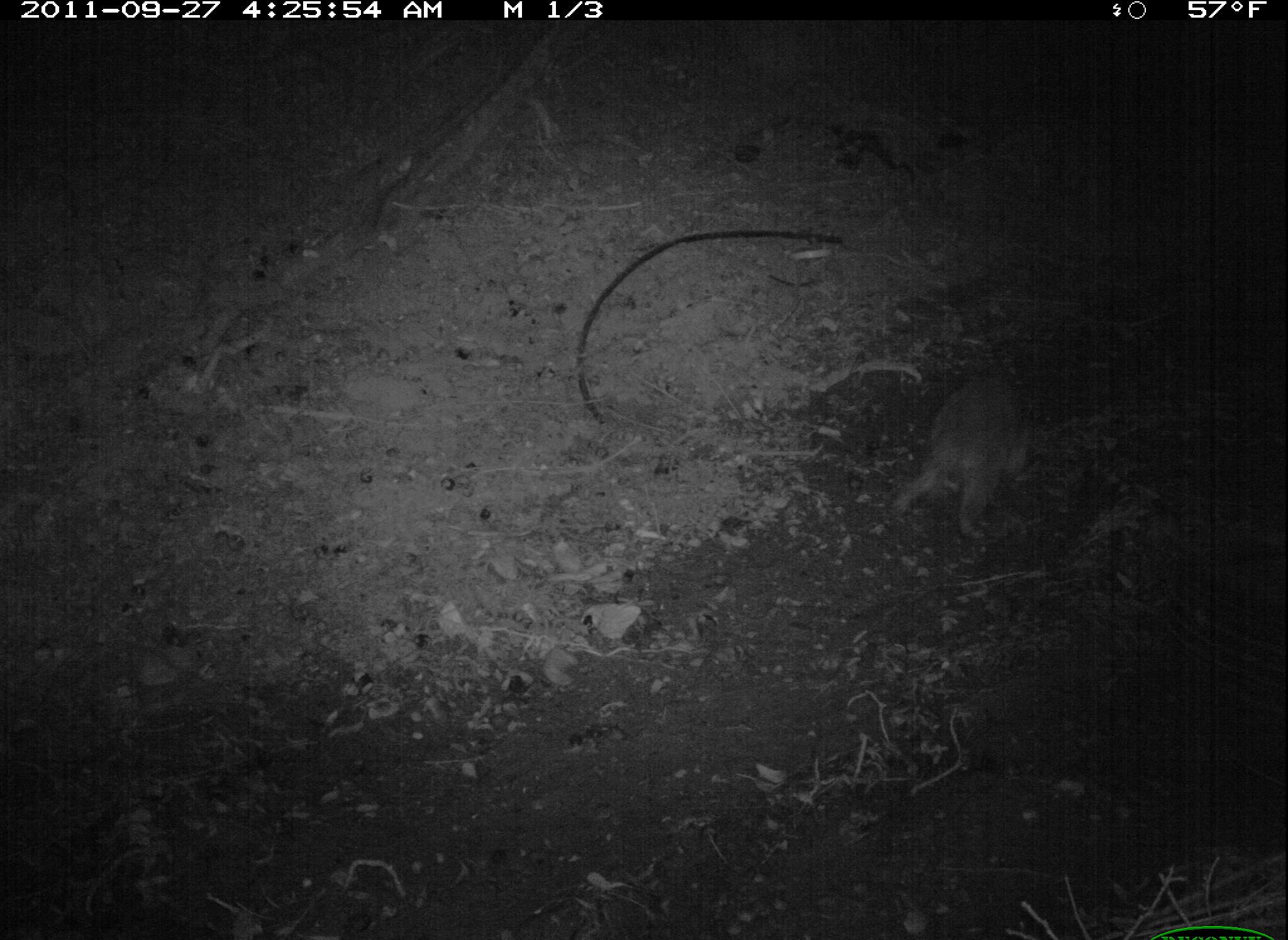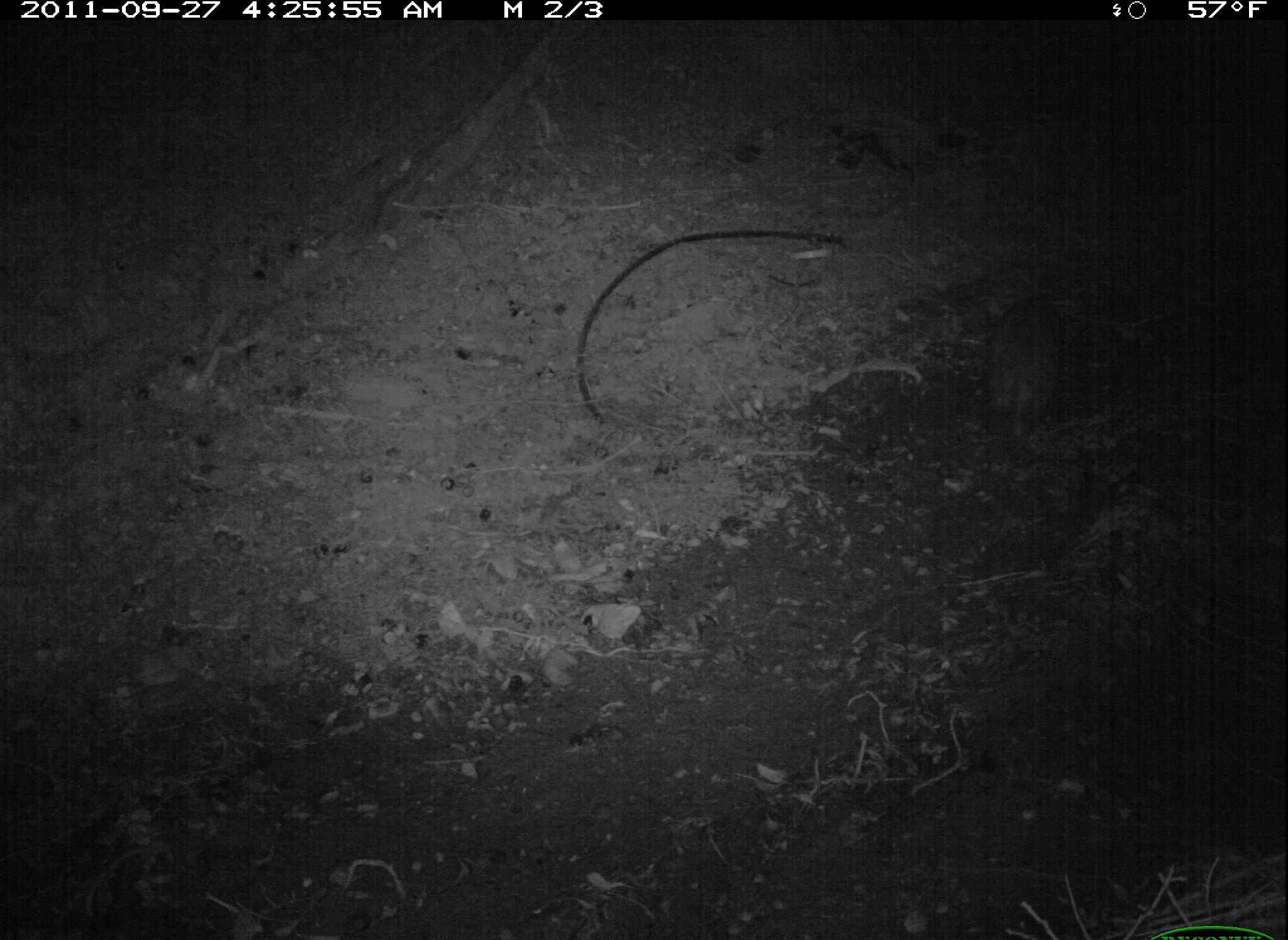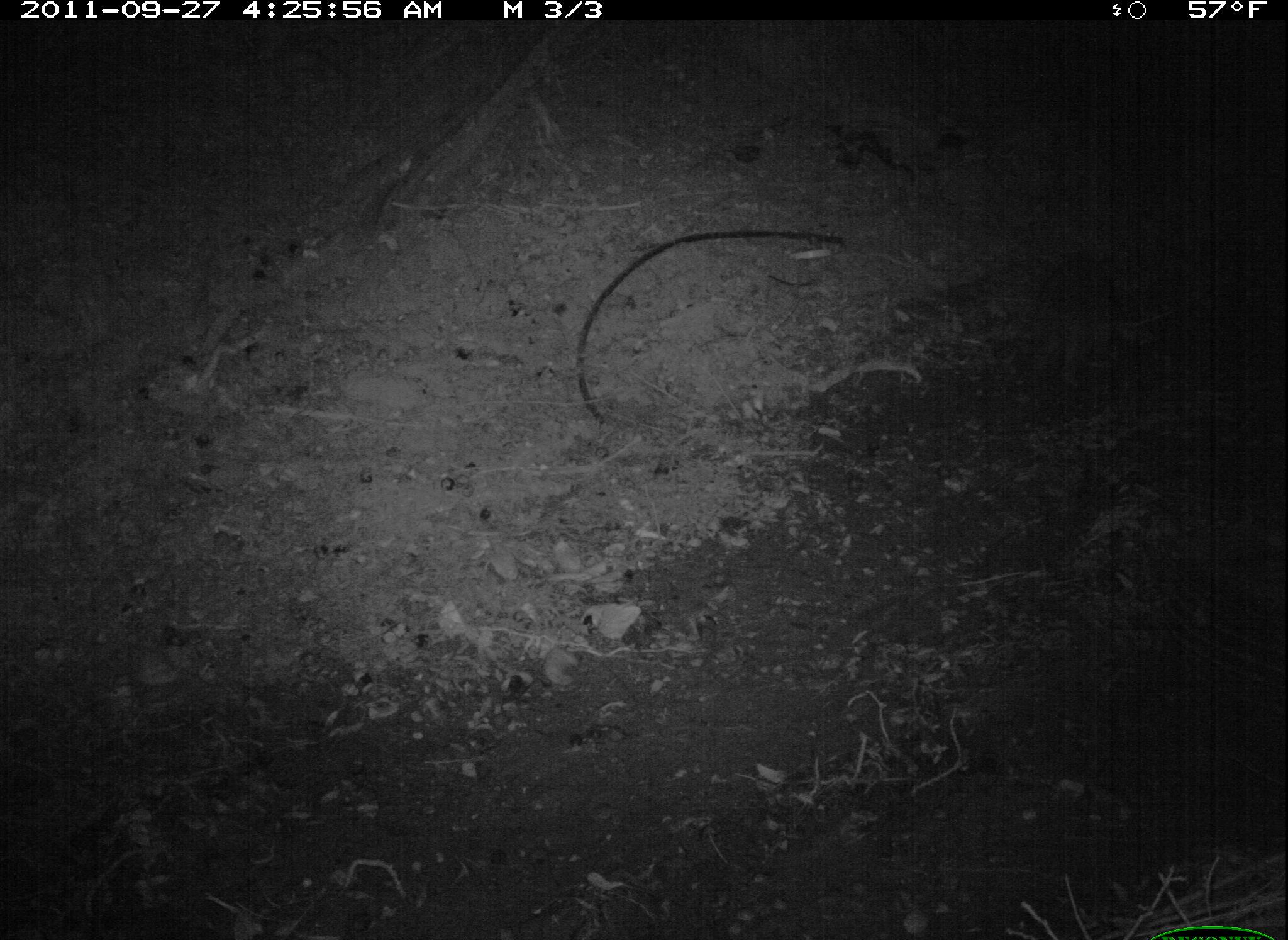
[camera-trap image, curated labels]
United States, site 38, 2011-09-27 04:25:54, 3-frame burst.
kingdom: Animalia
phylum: Chordata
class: Mammalia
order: Carnivora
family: Procyonidae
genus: Procyon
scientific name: Procyon lotor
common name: raccoon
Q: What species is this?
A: Raccoon (Procyon lotor).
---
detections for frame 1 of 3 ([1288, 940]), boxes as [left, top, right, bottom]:
raccoon: [871, 345, 1059, 543]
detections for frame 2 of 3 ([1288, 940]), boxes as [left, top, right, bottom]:
raccoon: [945, 238, 1113, 448]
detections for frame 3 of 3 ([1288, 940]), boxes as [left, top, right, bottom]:
raccoon: [985, 230, 1153, 398]